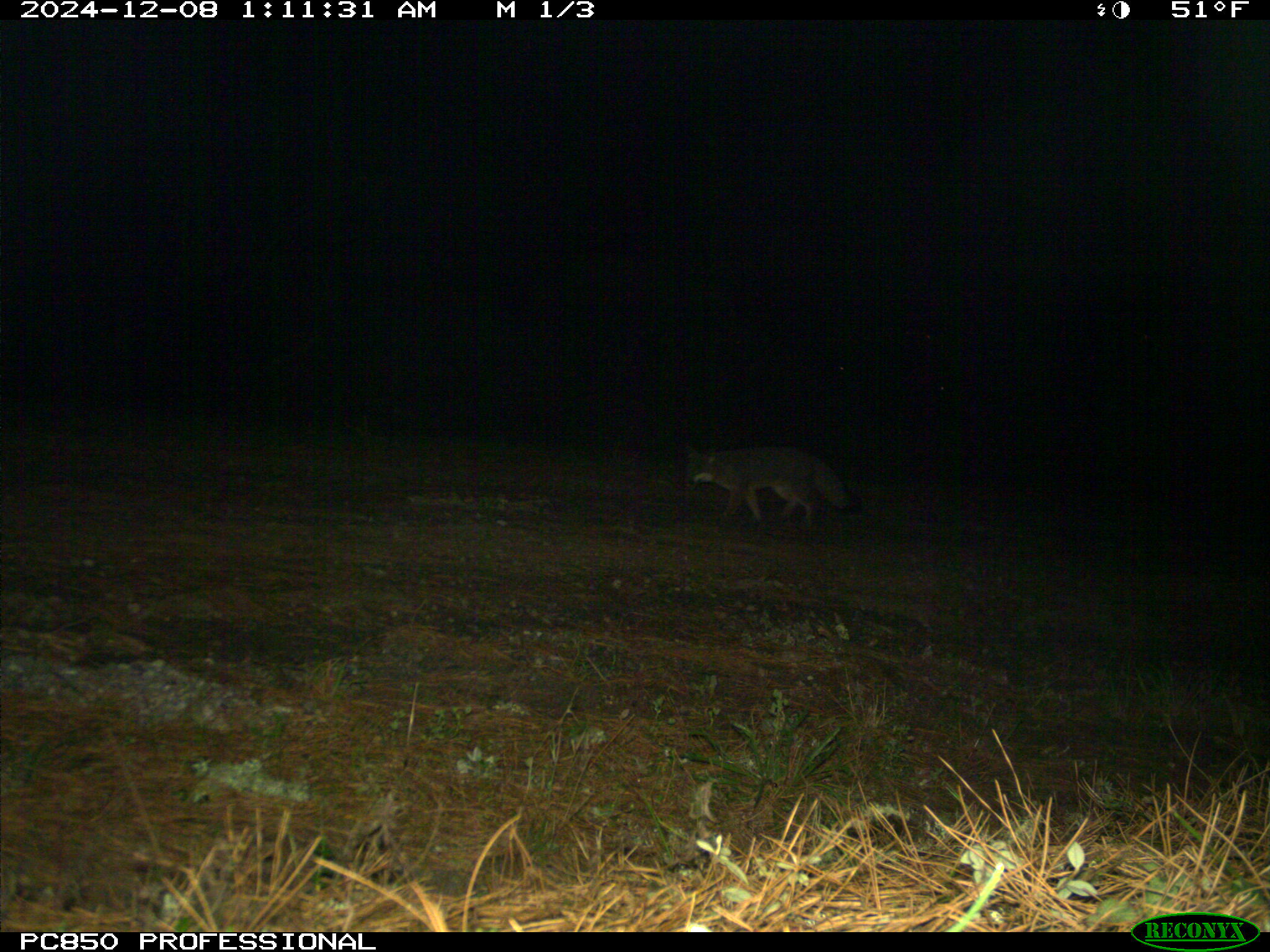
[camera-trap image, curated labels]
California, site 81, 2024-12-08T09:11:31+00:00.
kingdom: Animalia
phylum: Chordata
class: Mammalia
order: Carnivora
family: Canidae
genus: Urocyon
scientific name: Urocyon cinereoargenteus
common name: gray fox